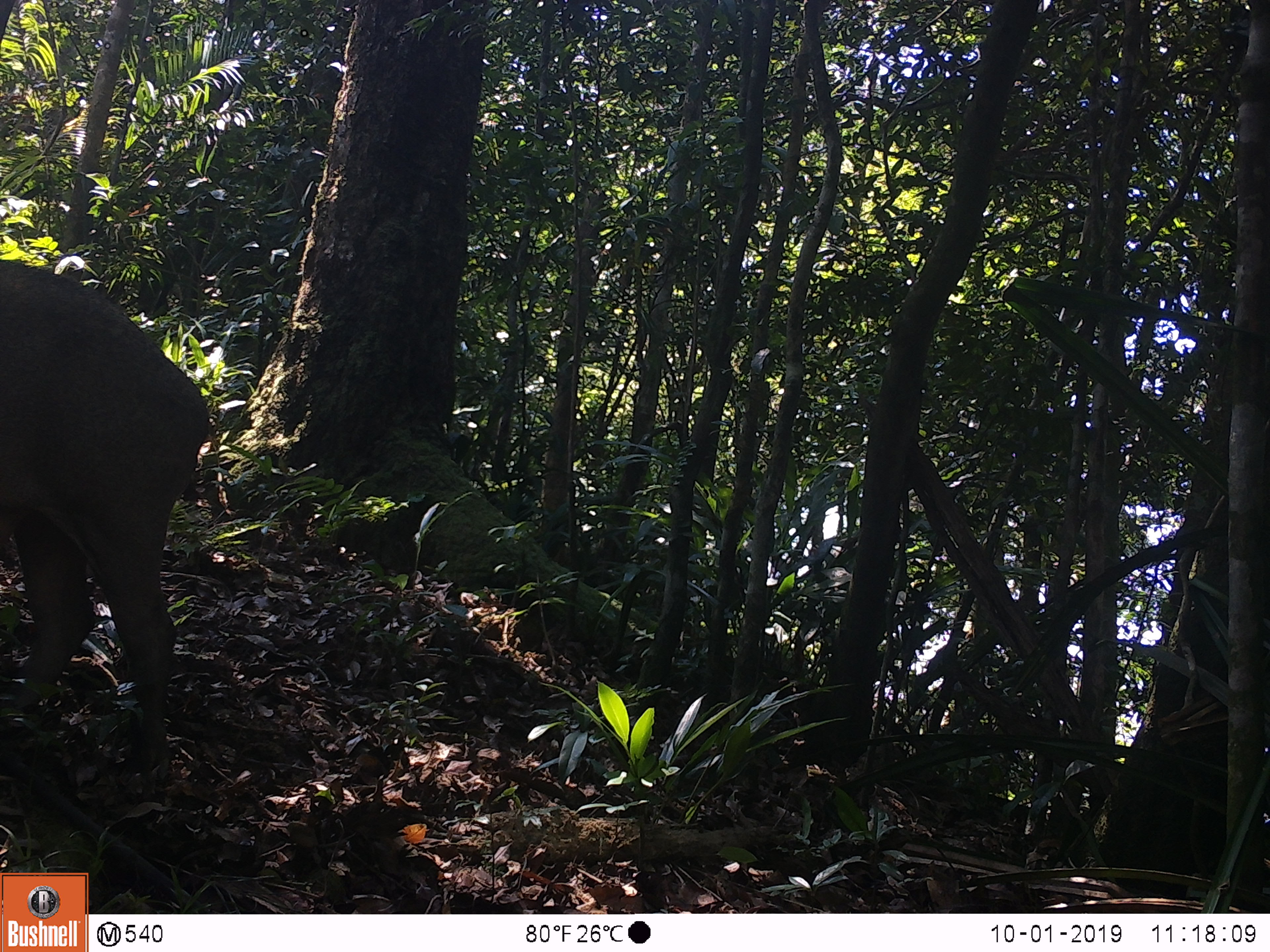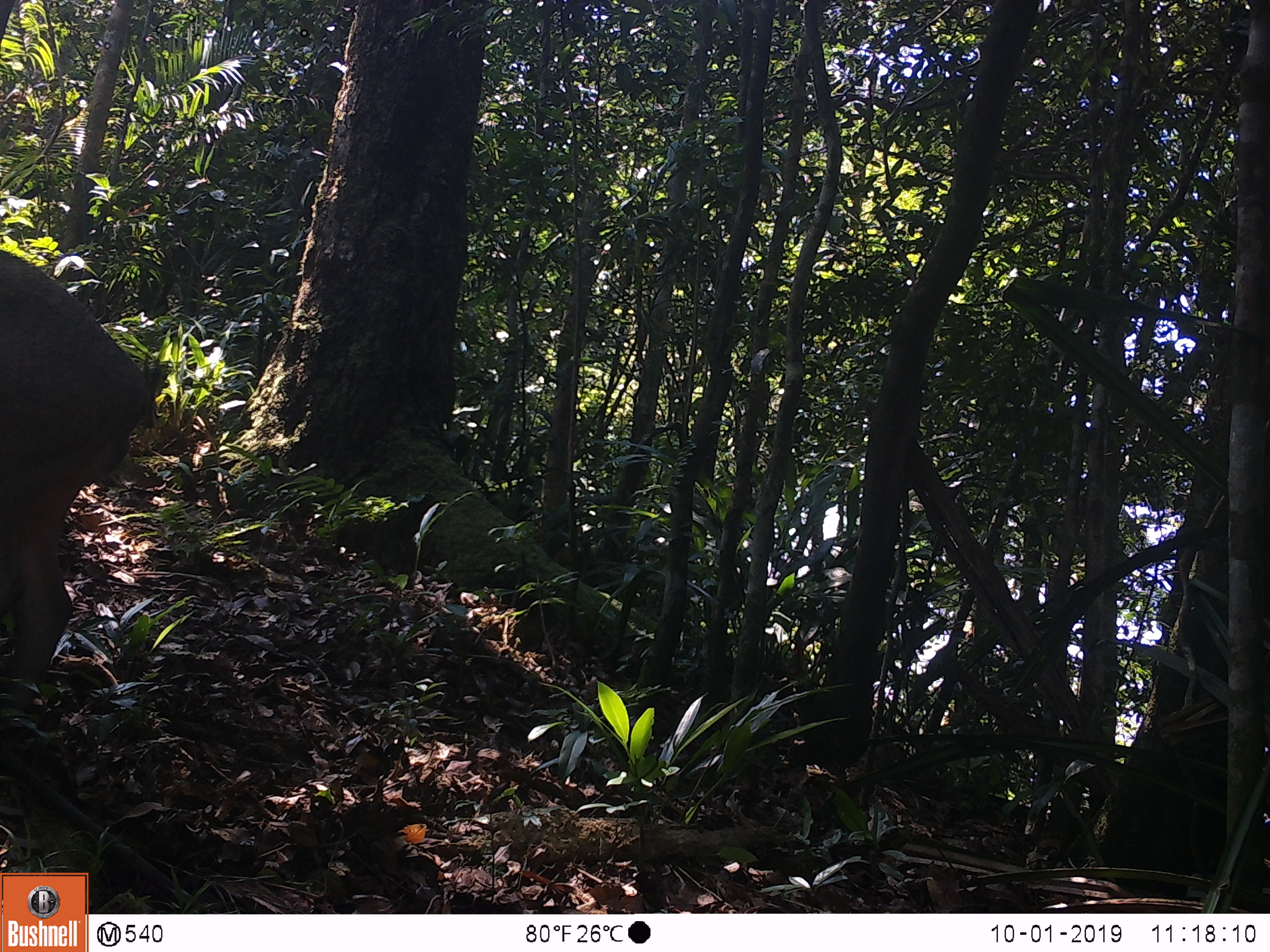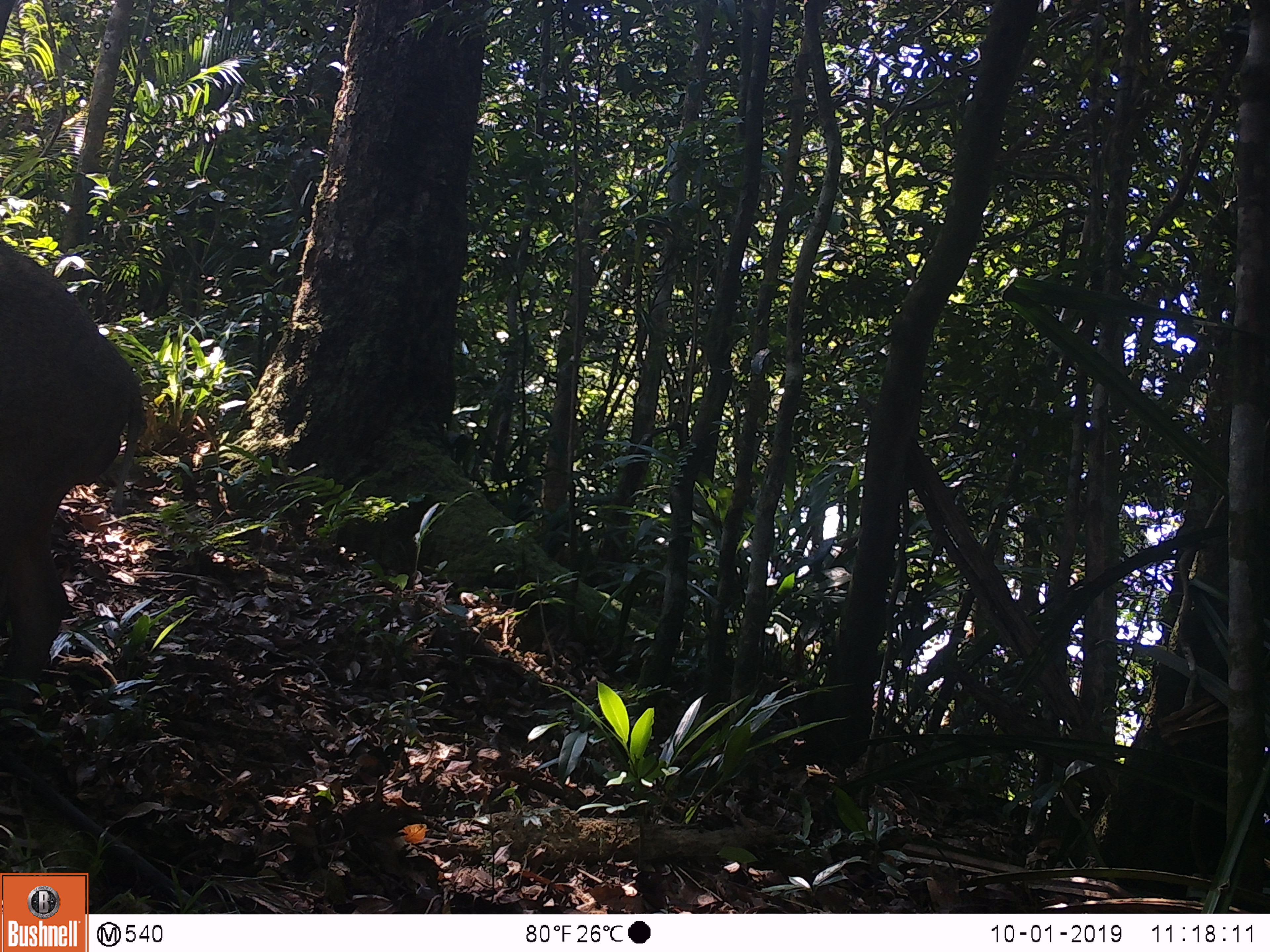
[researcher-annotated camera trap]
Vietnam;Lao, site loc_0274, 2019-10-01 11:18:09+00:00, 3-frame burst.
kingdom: Animalia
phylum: Chordata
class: Mammalia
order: Artiodactyla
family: Suidae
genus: Sus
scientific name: Sus scrofa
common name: eurasian wild pig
Eurasian wild pig (Sus scrofa). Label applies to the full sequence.